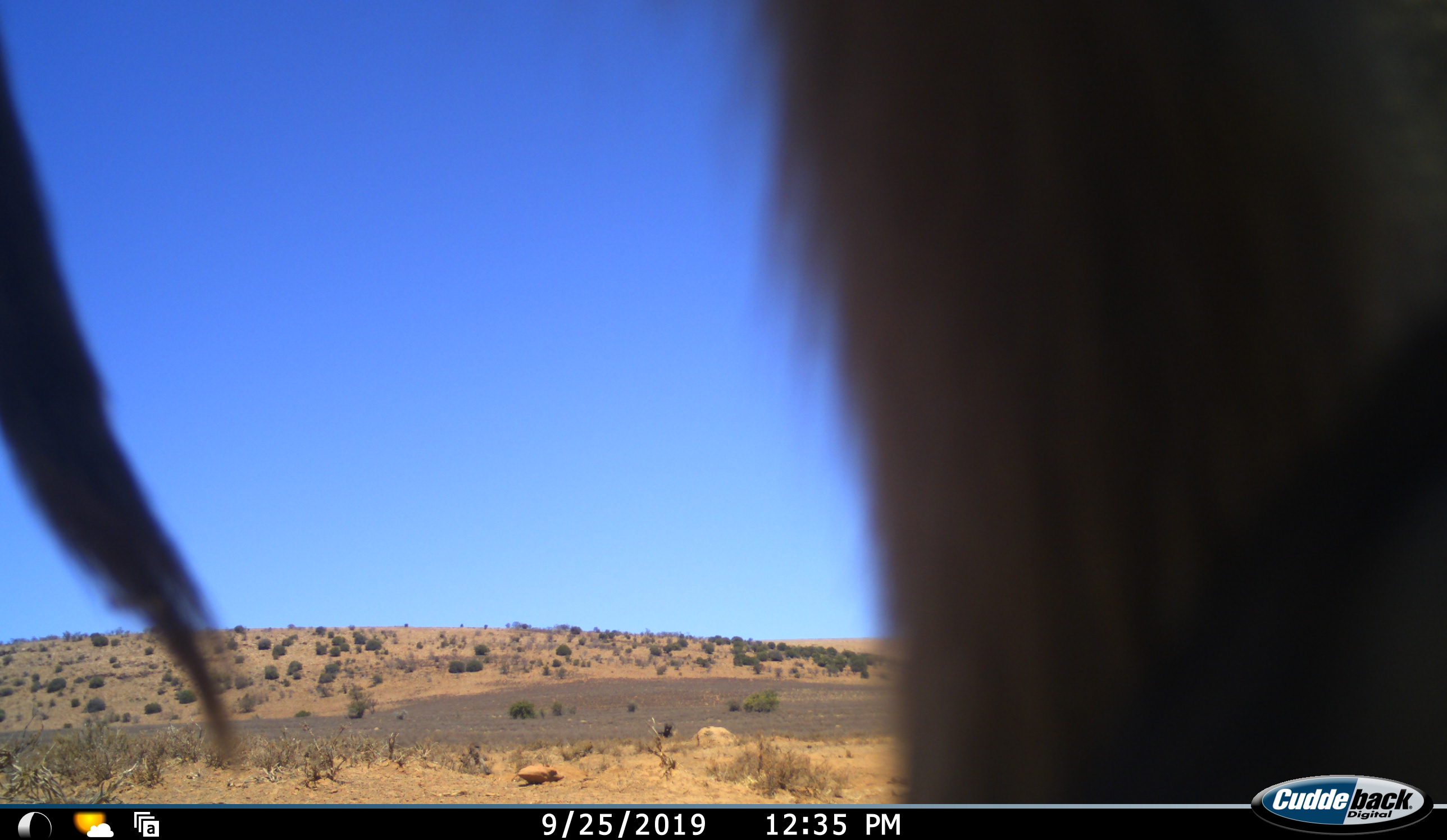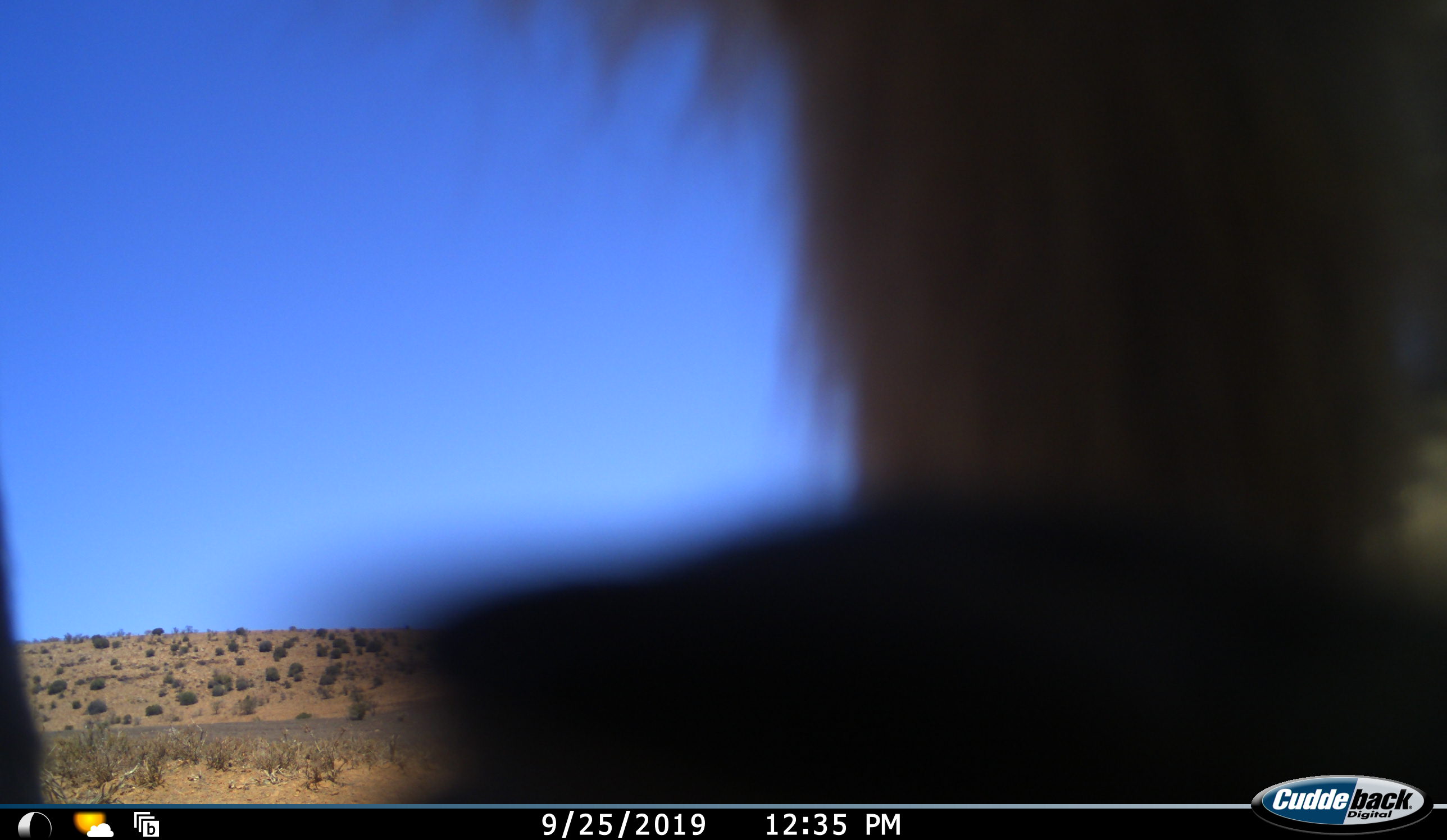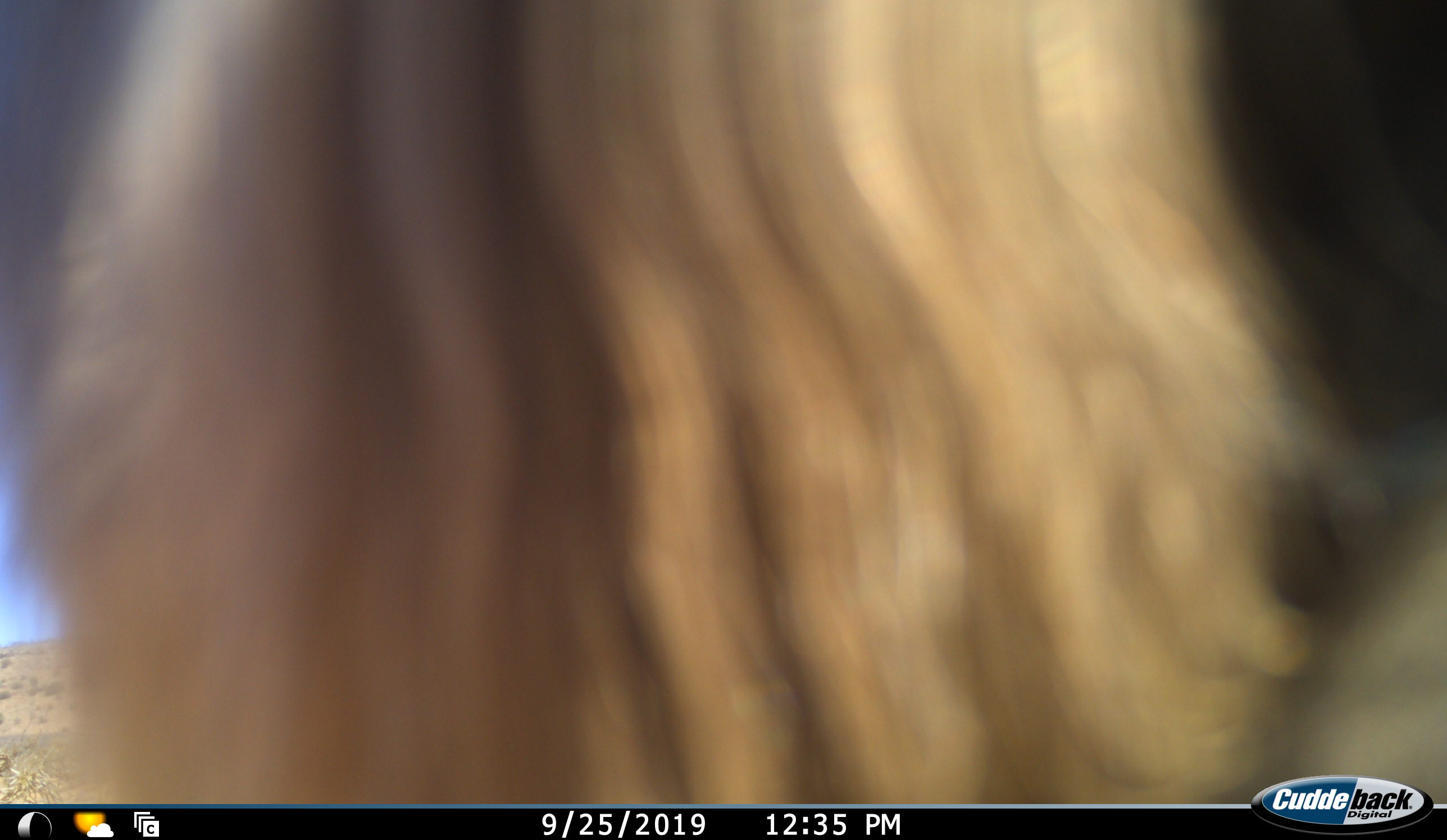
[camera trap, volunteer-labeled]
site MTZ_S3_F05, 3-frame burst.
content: unidentified animal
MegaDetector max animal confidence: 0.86